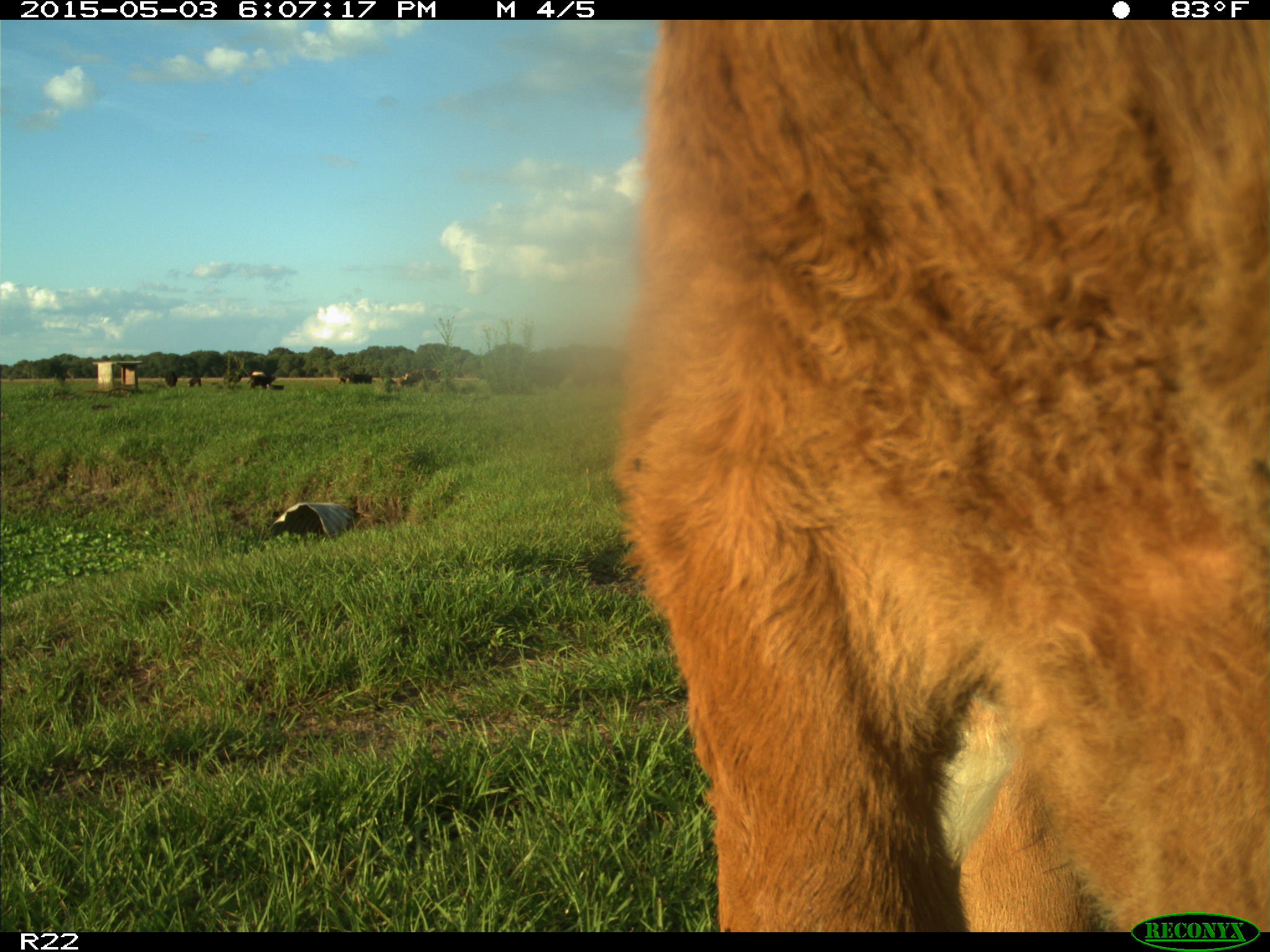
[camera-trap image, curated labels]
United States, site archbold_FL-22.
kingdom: Animalia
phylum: Chordata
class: Mammalia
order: Artiodactyla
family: Bovidae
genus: Bos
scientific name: Bos taurus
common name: domestic cow